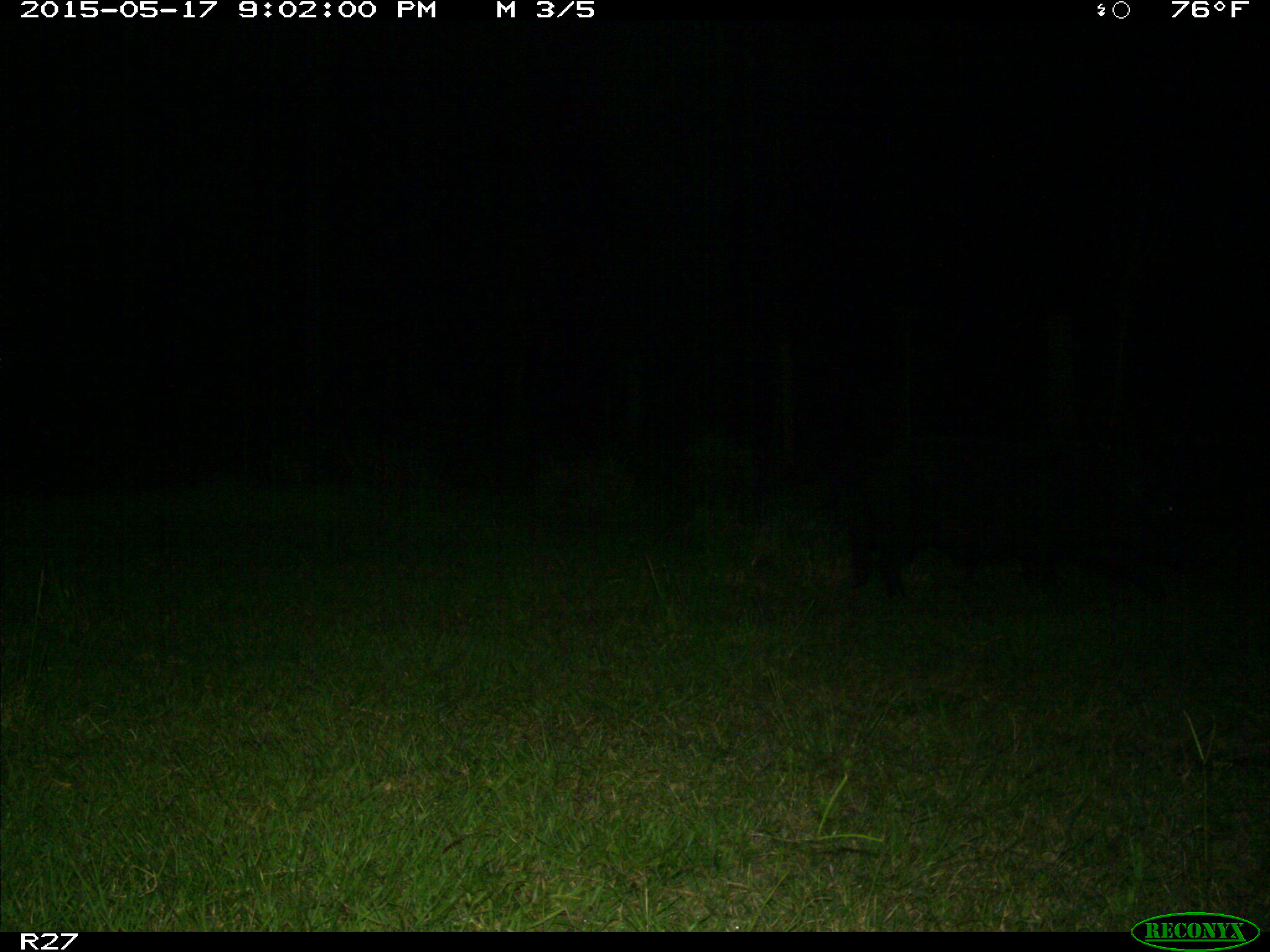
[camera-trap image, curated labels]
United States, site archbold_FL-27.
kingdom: Animalia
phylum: Chordata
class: Mammalia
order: Artiodactyla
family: Suidae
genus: Sus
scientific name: Sus scrofa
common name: wild boar